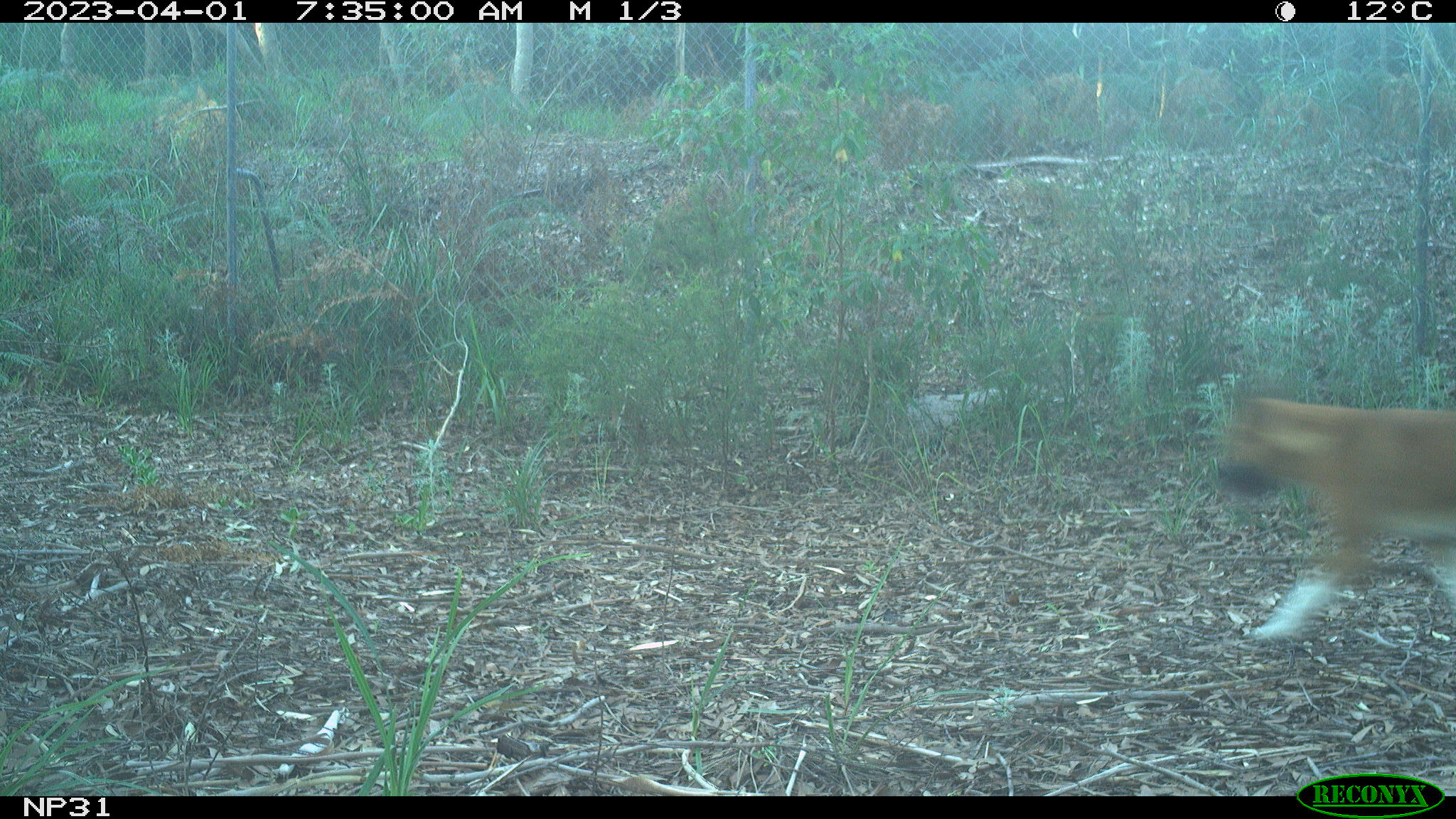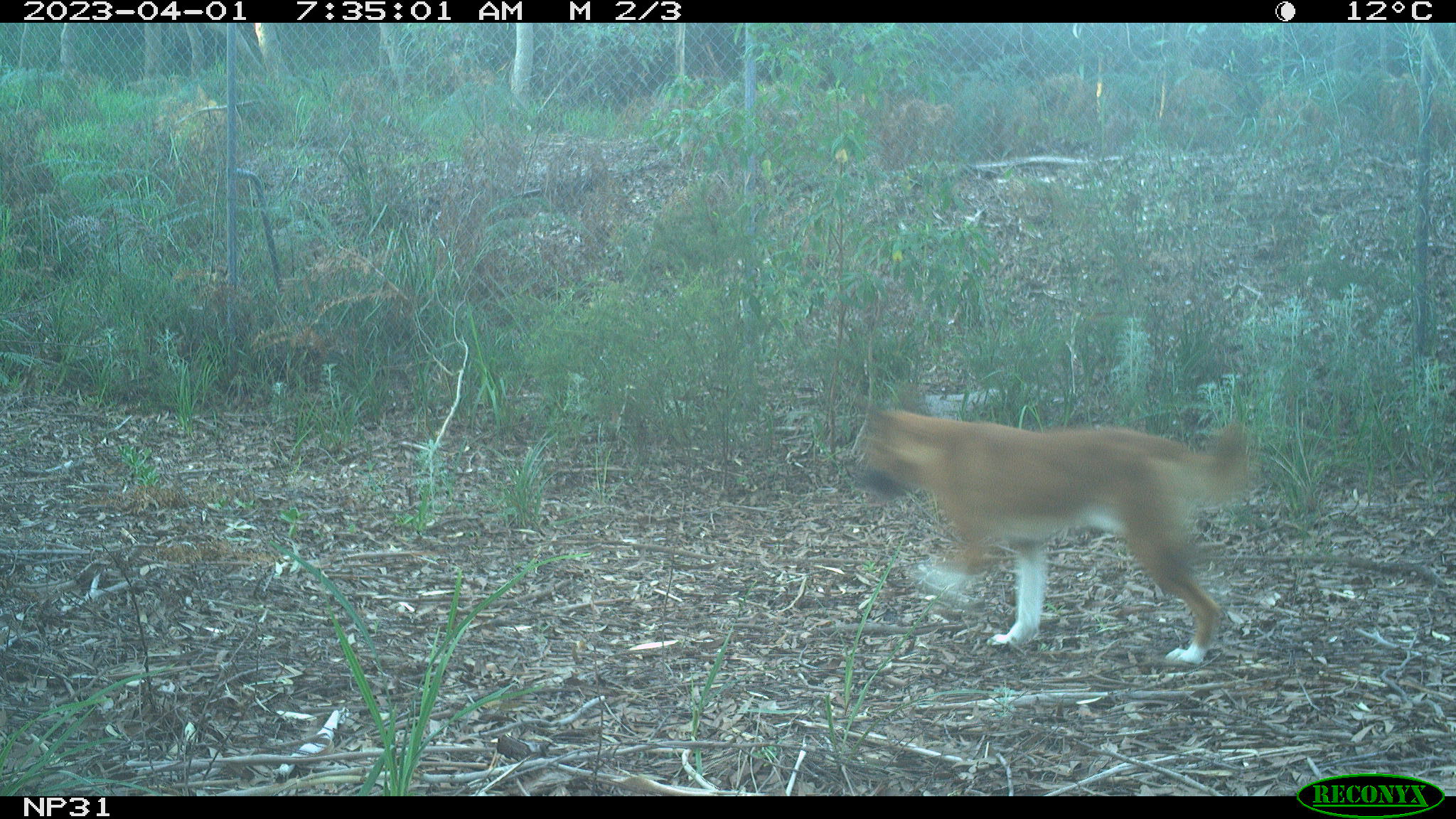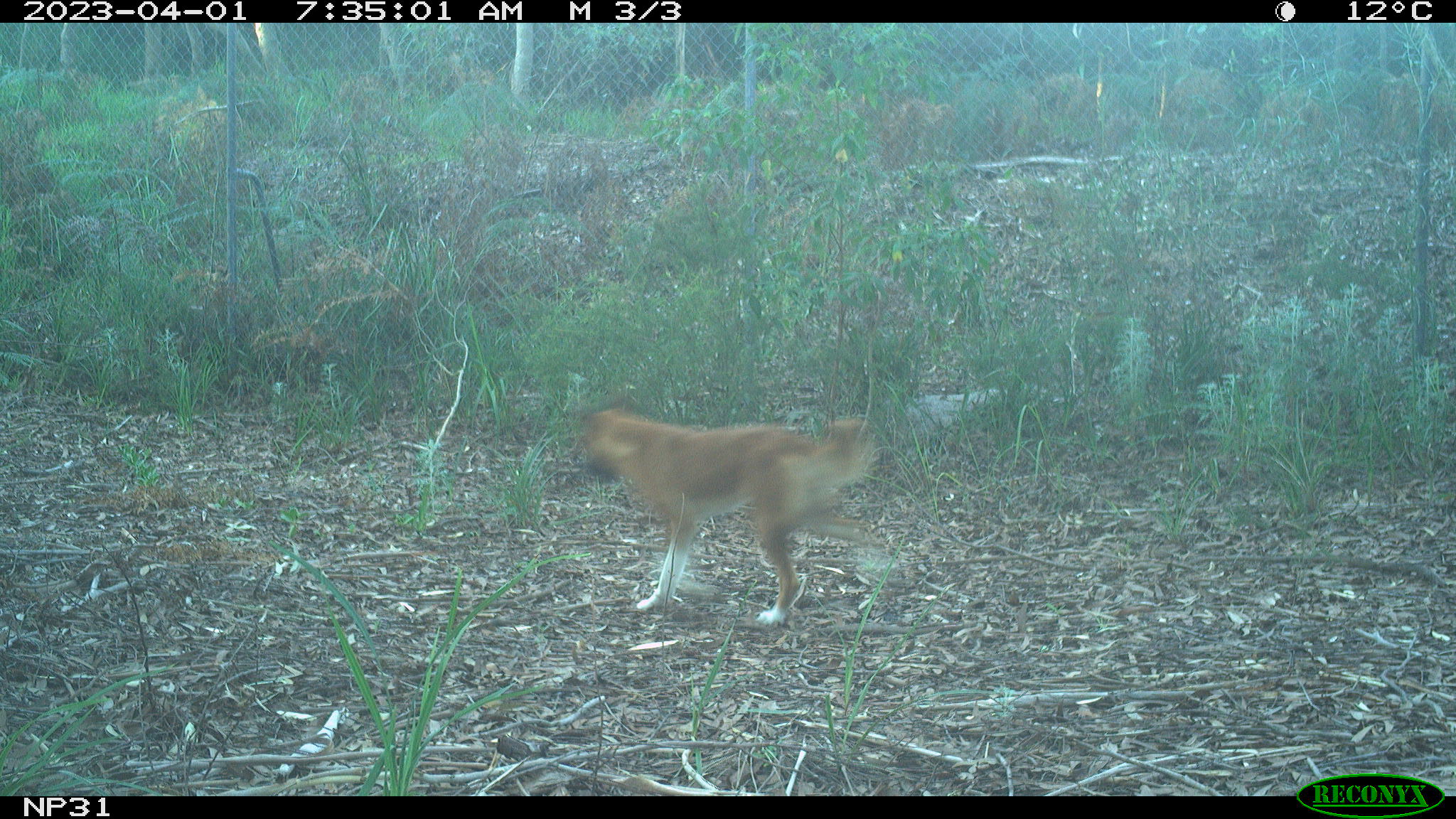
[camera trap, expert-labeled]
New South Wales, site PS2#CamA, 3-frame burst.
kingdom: Animalia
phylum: Chordata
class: Mammalia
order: Carnivora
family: Canidae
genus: Canis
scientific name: Canis familiaris dingo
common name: dingo